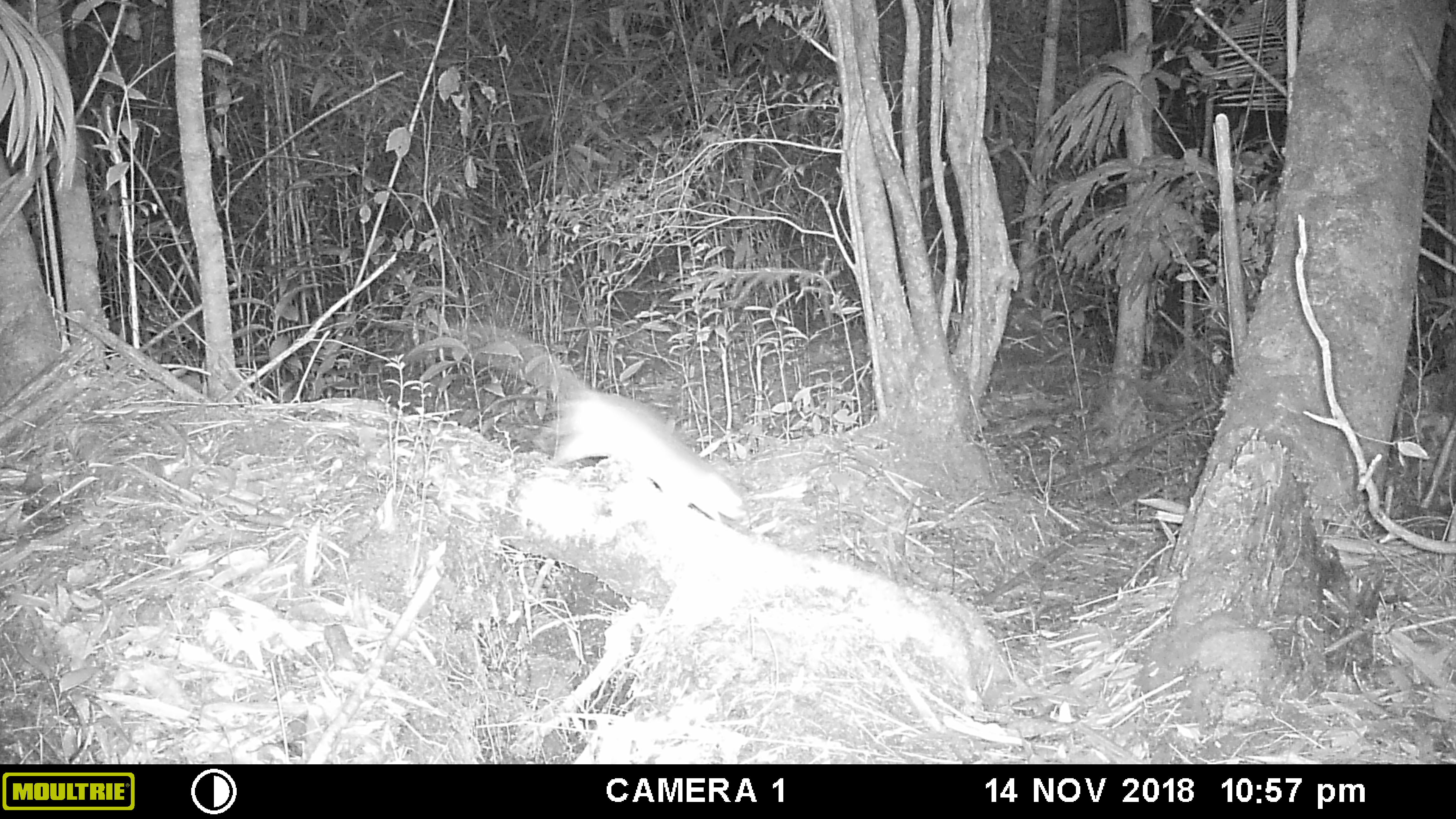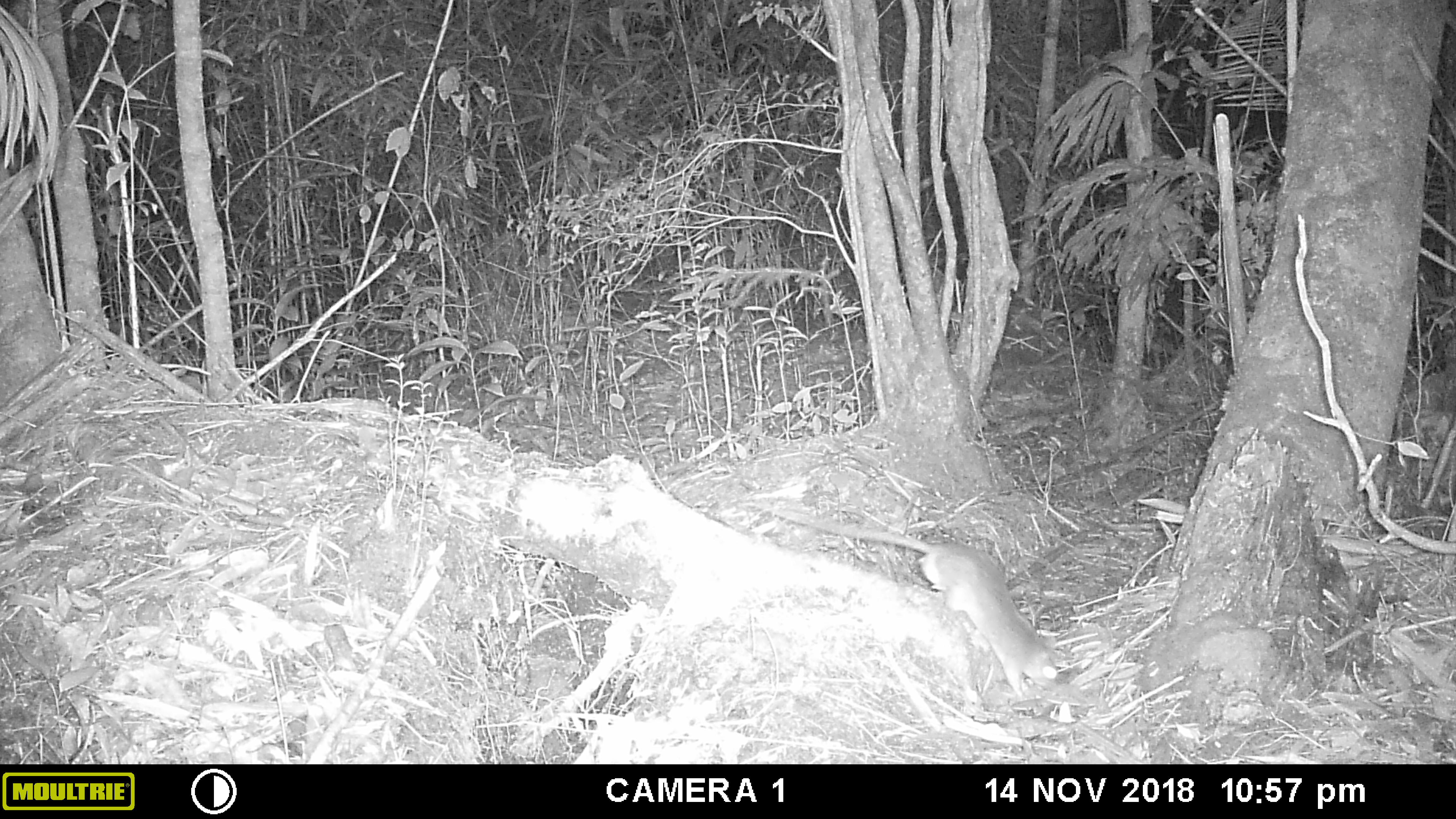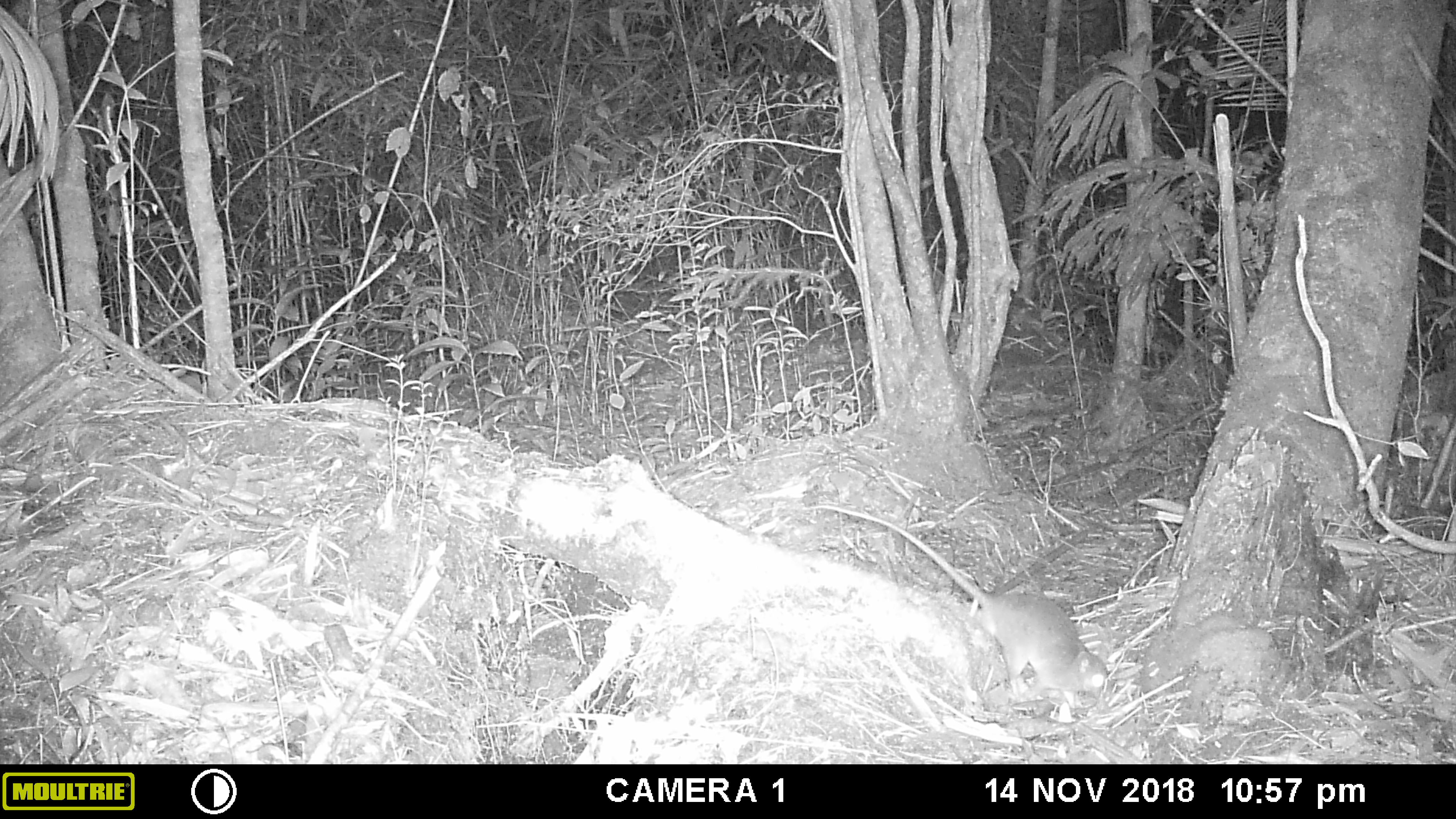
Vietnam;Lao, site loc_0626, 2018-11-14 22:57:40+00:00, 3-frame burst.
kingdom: Animalia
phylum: Chordata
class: Mammalia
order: Rodentia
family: Muridae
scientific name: Muridae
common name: old-world mice and rats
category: unidentified murid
Unidentified murid (old-world mice and rats) (Muridae). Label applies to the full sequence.